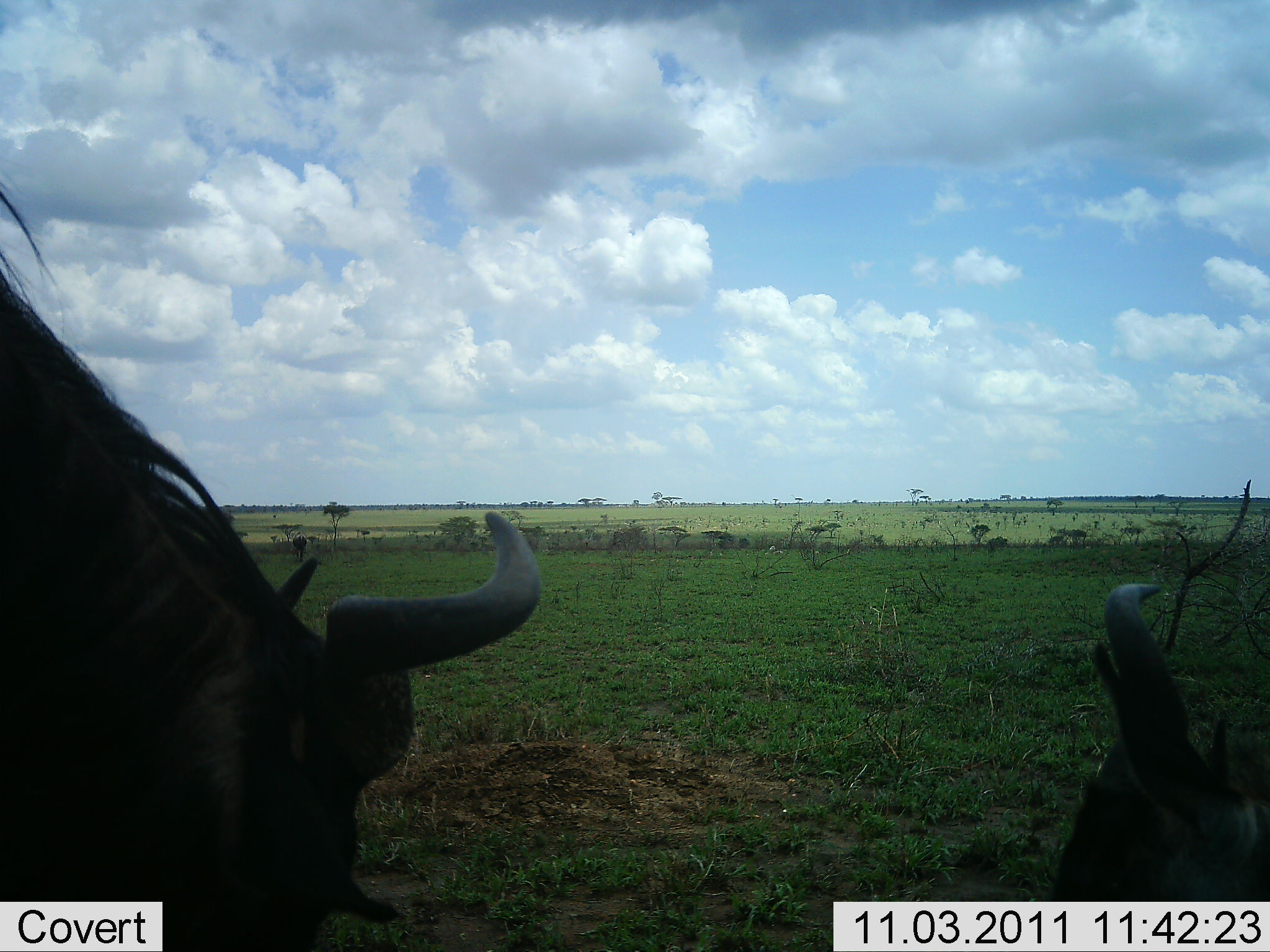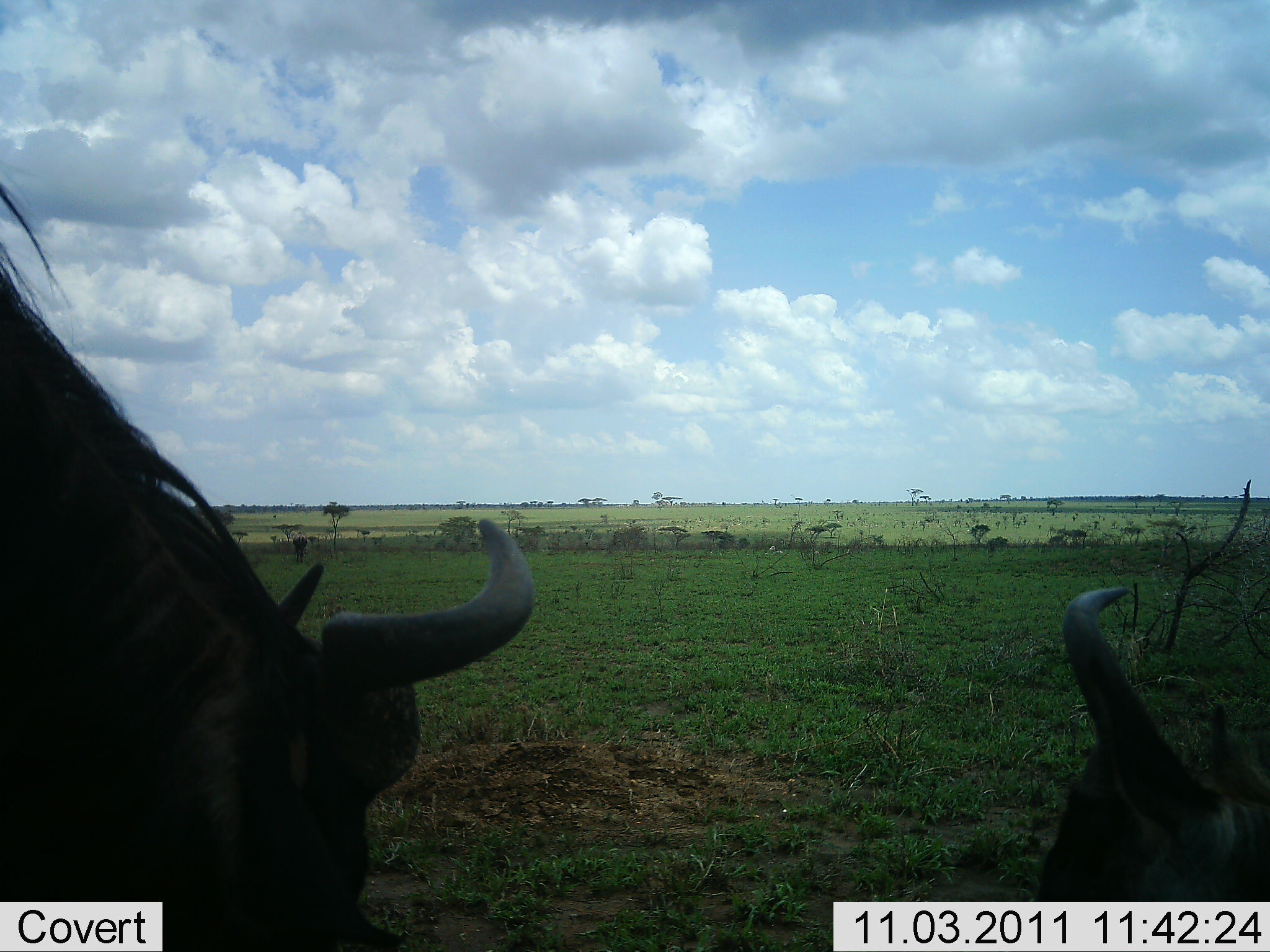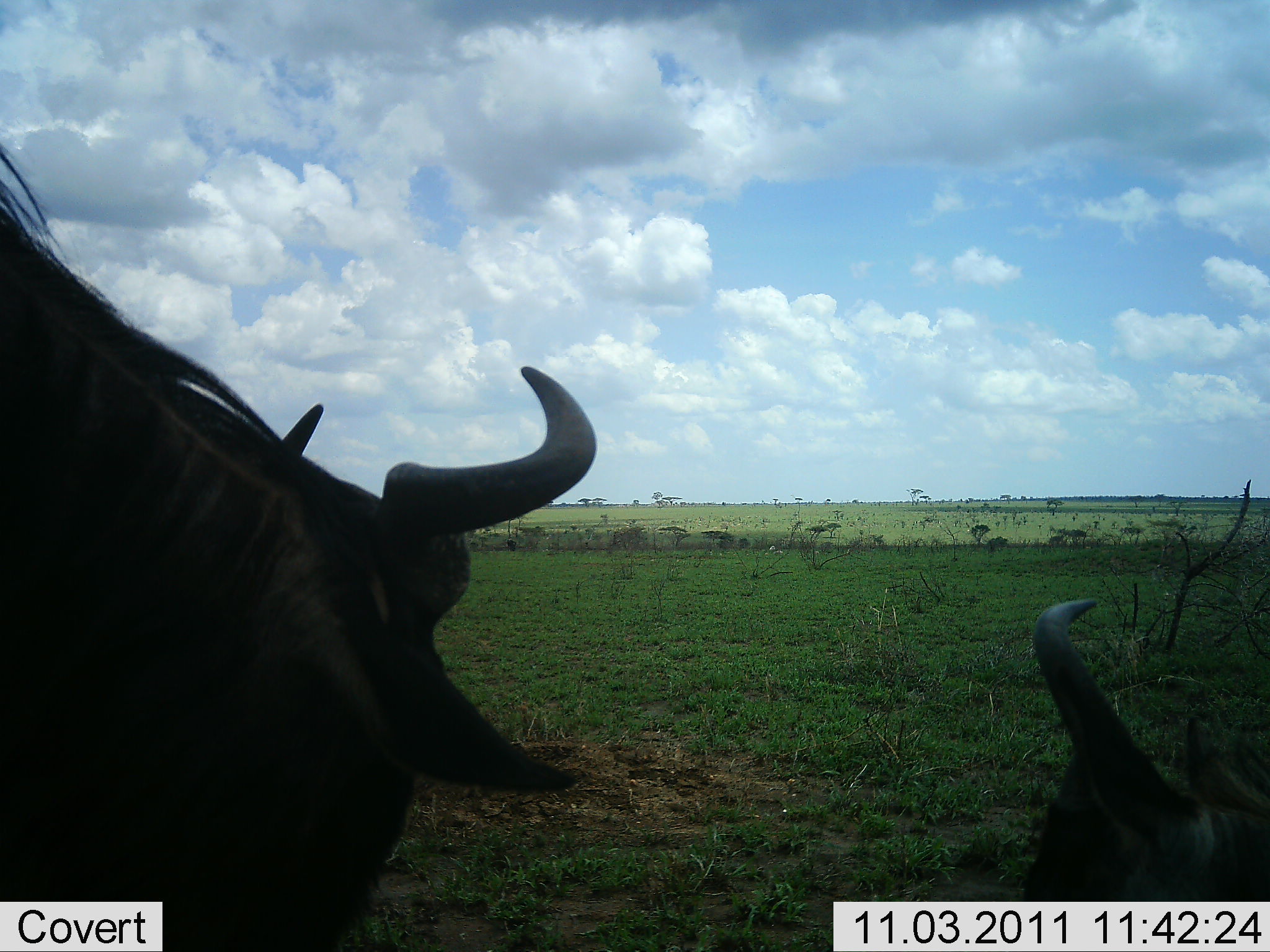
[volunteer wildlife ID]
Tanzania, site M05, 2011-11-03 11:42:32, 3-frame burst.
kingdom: Animalia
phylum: Chordata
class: Mammalia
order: Artiodactyla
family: Bovidae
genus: Connochaetes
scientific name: Connochaetes taurinus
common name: blue wildebeest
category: wildebeest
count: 2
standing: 80%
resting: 40%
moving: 0%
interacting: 0%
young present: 0%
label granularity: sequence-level